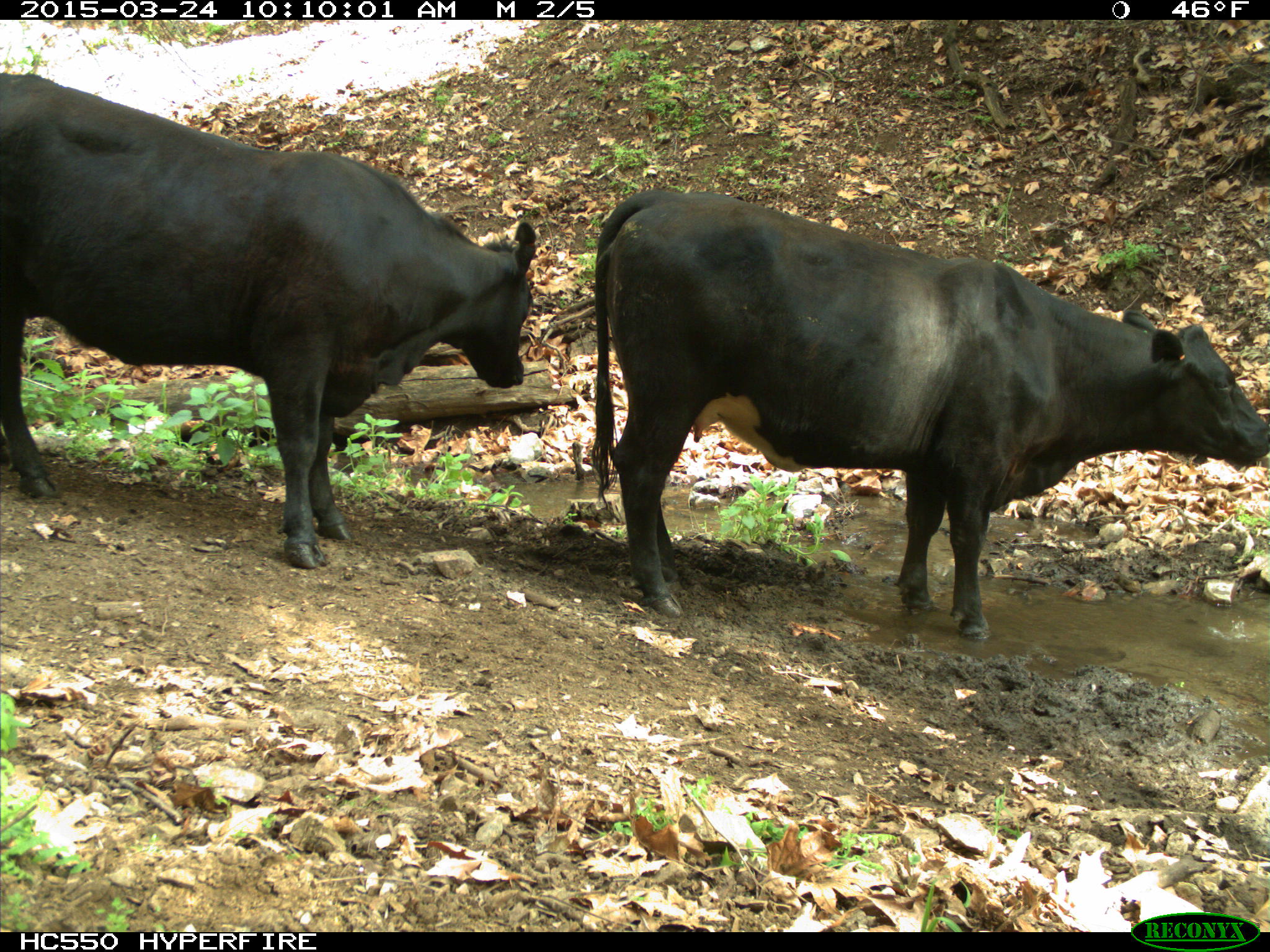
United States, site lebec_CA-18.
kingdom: Animalia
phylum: Chordata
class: Mammalia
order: Artiodactyla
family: Bovidae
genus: Bos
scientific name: Bos taurus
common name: domestic cow